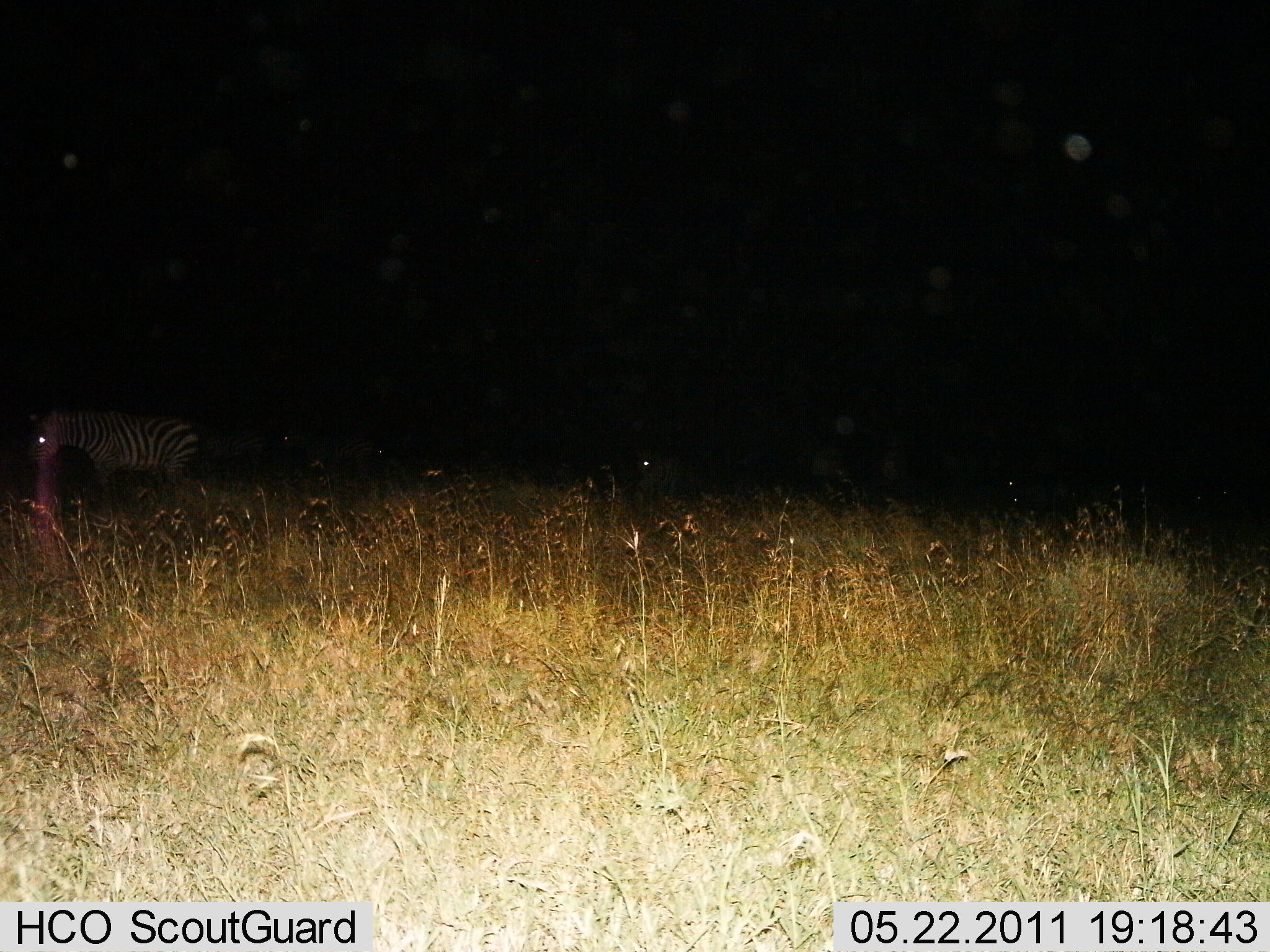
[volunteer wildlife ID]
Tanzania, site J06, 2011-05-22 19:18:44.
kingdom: Animalia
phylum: Chordata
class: Mammalia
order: Perissodactyla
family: Equidae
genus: Equus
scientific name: Equus quagga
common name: plains zebra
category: zebra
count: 1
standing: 93%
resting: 14%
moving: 14%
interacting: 0%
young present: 0%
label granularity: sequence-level